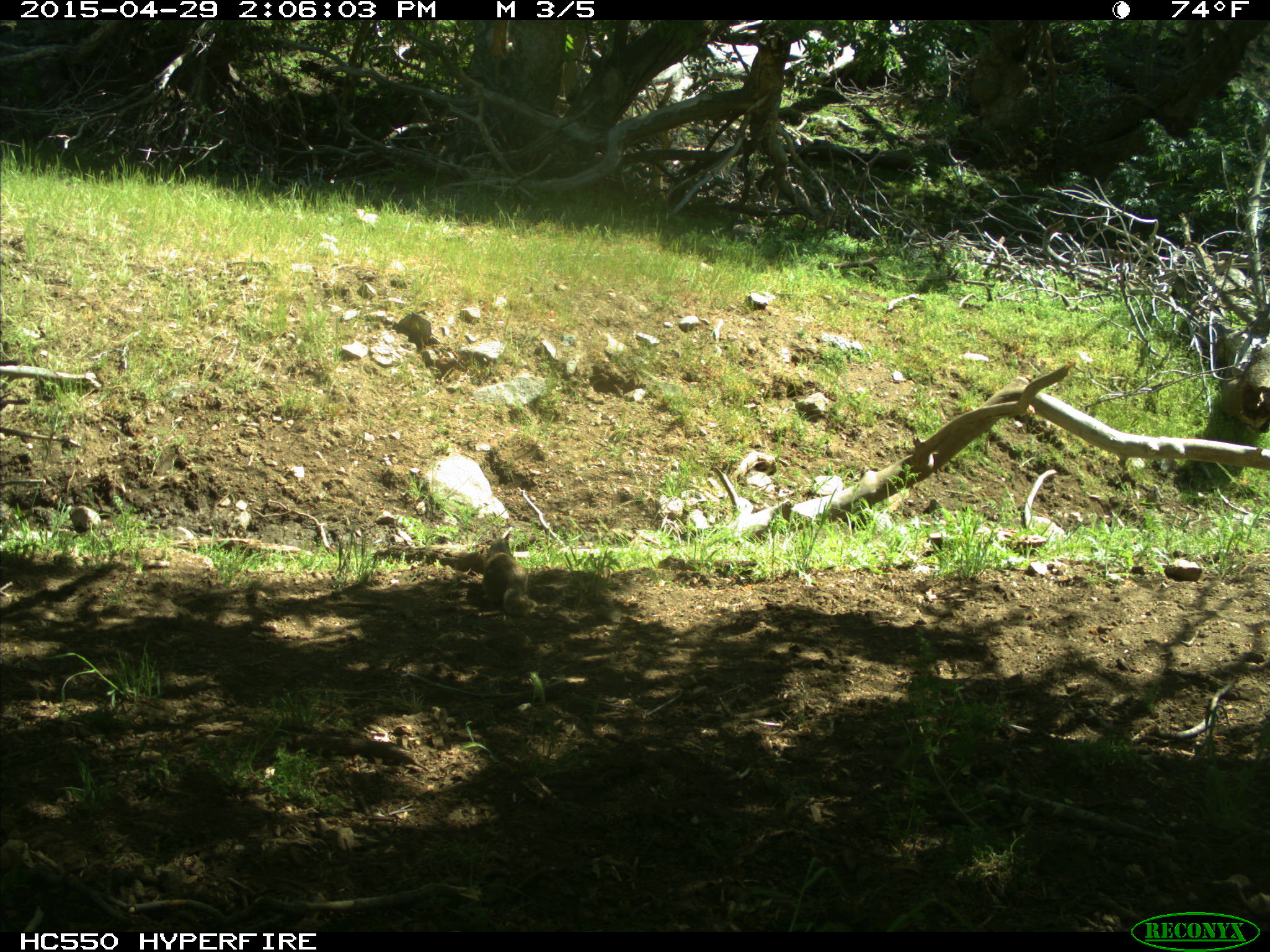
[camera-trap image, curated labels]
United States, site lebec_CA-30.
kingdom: Animalia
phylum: Chordata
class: Mammalia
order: Rodentia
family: Sciuridae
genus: Otospermophilus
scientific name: Otospermophilus beecheyi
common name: california ground squirrel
Otospermophilus beecheyi (california ground squirrel).